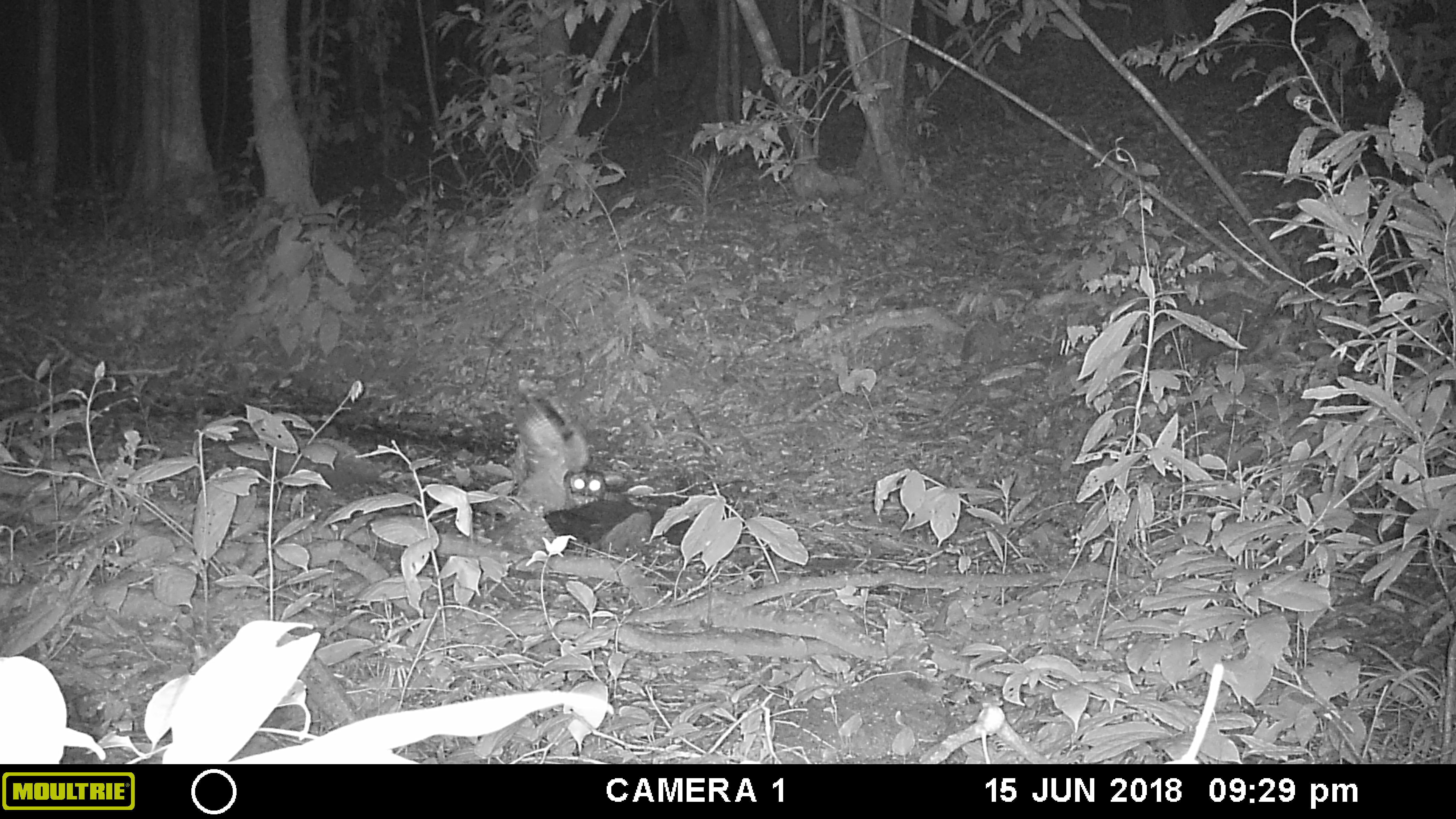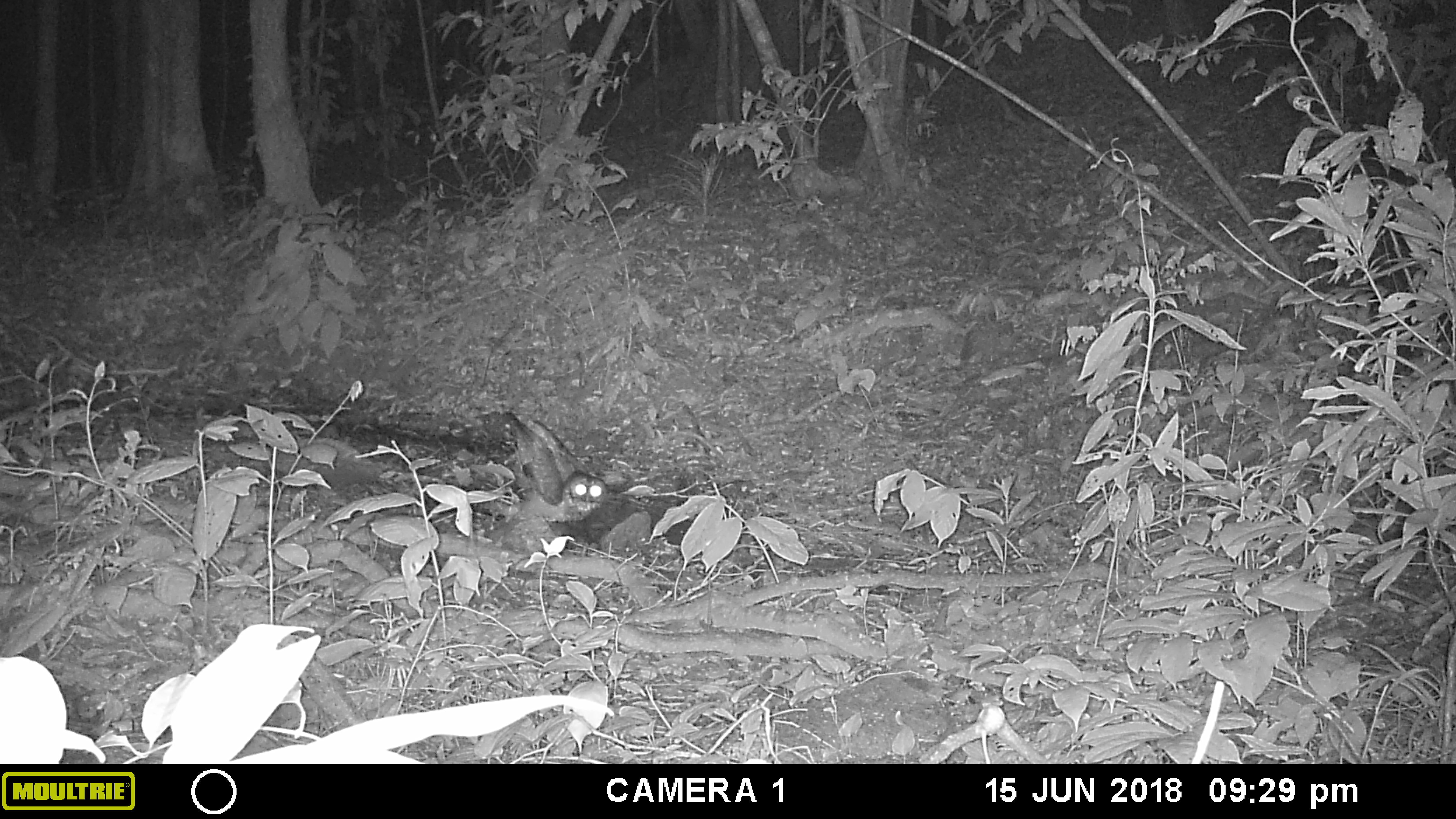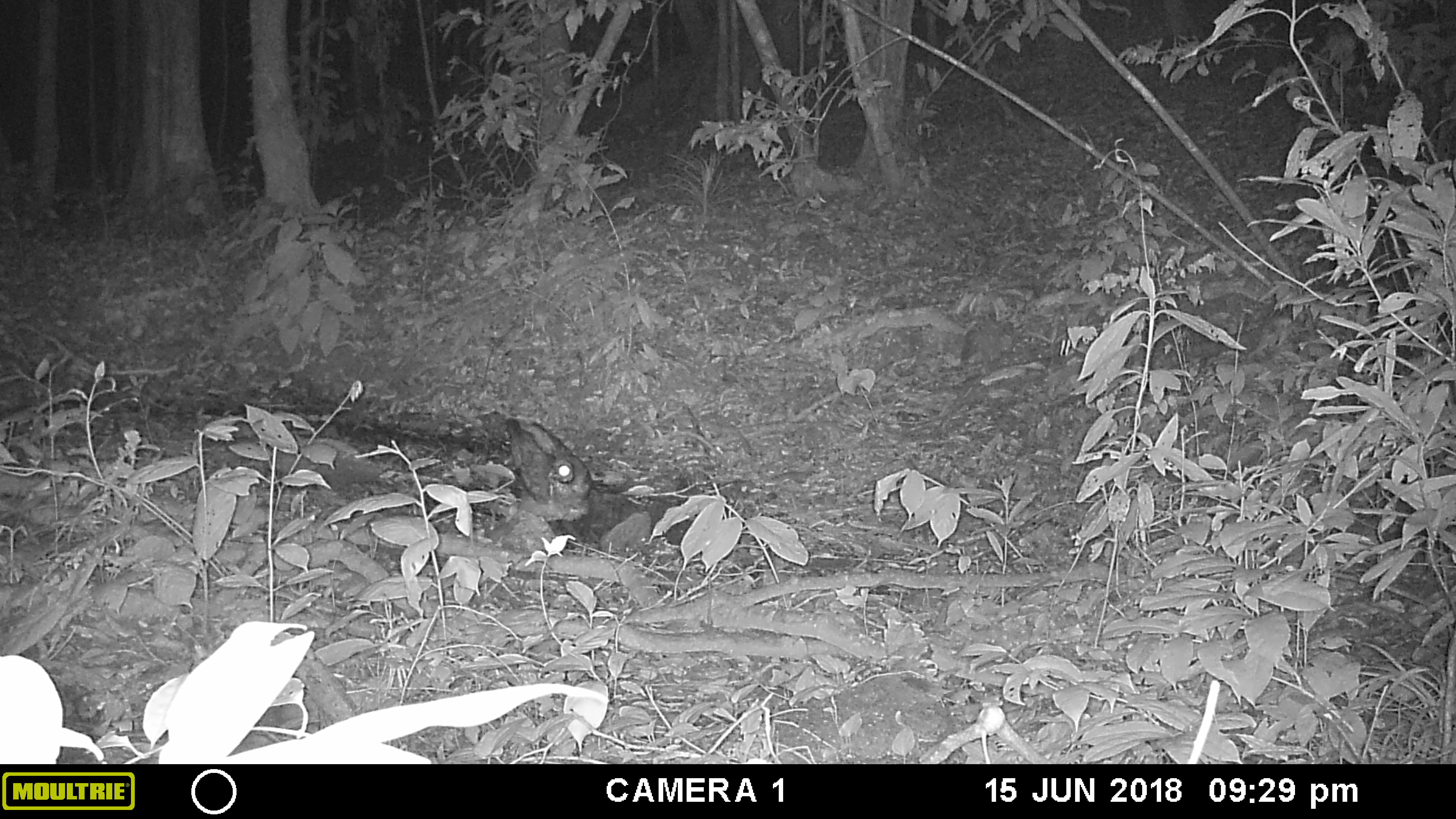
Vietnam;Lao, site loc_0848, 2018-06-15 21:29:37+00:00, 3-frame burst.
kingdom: Animalia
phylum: Chordata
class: Aves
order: Strigiformes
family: Strigidae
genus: Strix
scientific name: Strix leptogrammica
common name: brown wood owl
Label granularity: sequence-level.